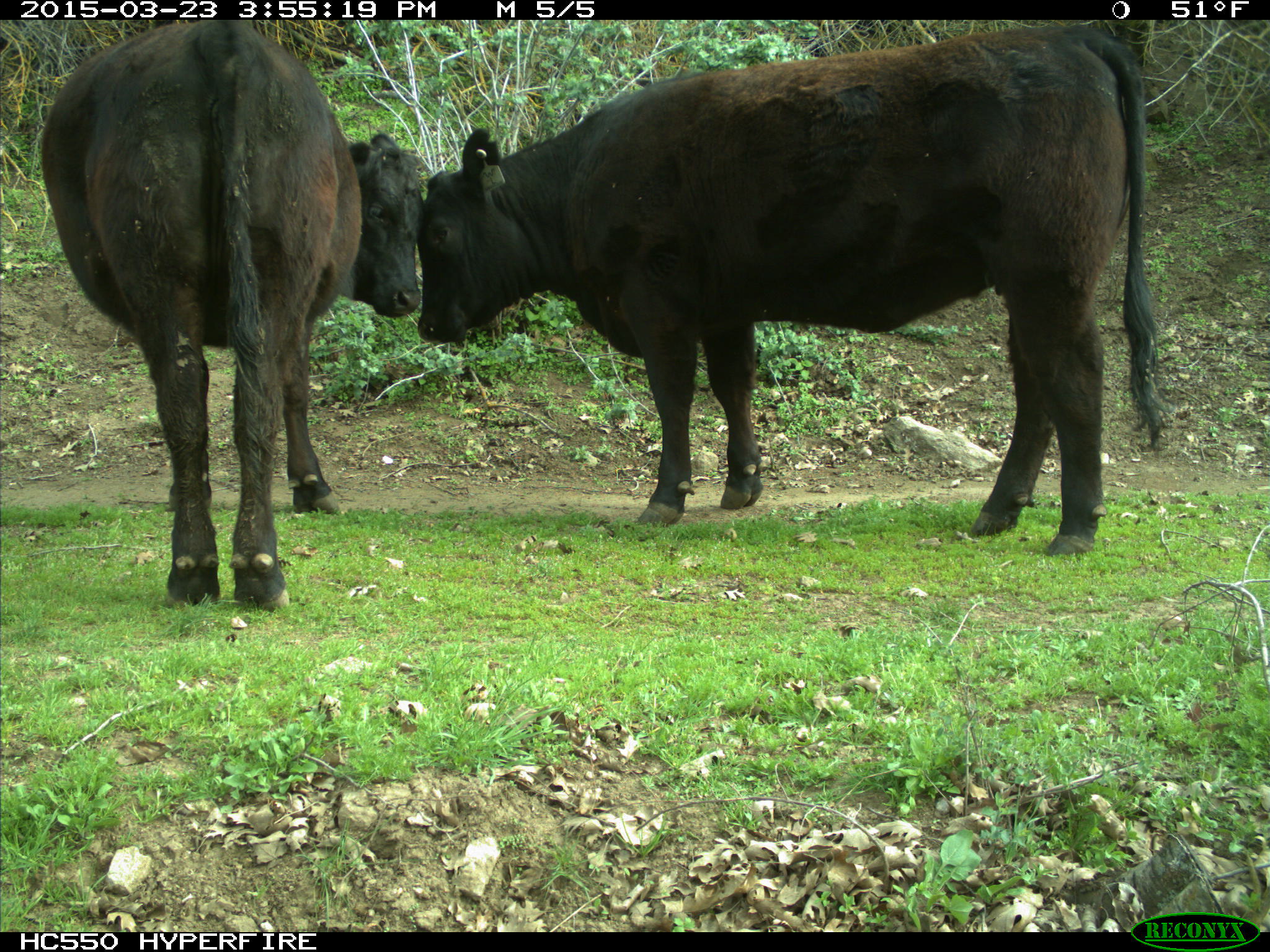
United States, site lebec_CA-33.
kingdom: Animalia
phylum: Chordata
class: Mammalia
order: Artiodactyla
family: Bovidae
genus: Bos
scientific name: Bos taurus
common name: domestic cow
Bos taurus (domestic cow).